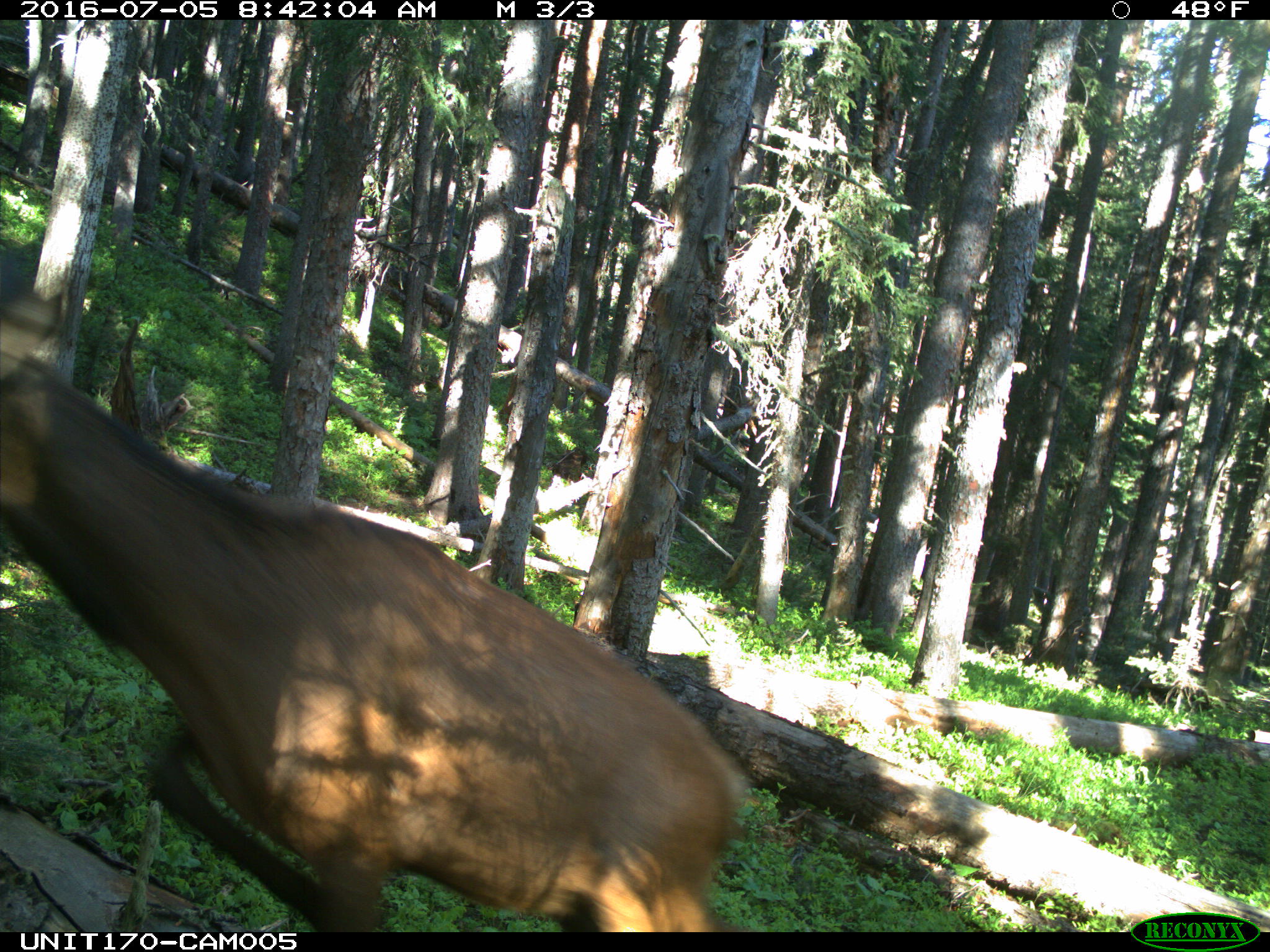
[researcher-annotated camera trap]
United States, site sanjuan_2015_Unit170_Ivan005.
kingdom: Animalia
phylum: Chordata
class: Mammalia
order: Artiodactyla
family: Cervidae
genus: Cervus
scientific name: Cervus elaphus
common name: red deer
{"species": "Cervus elaphus (red deer)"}